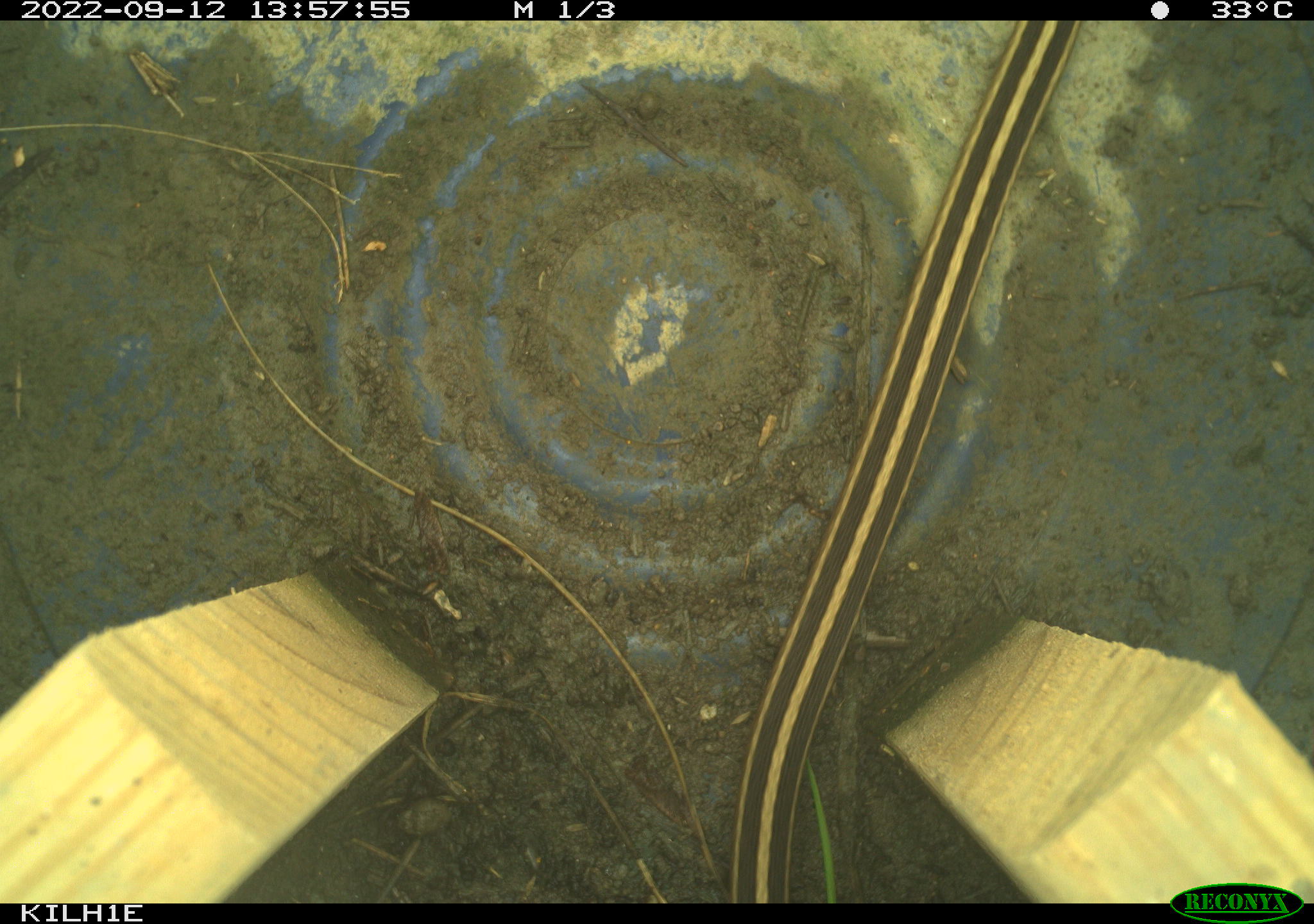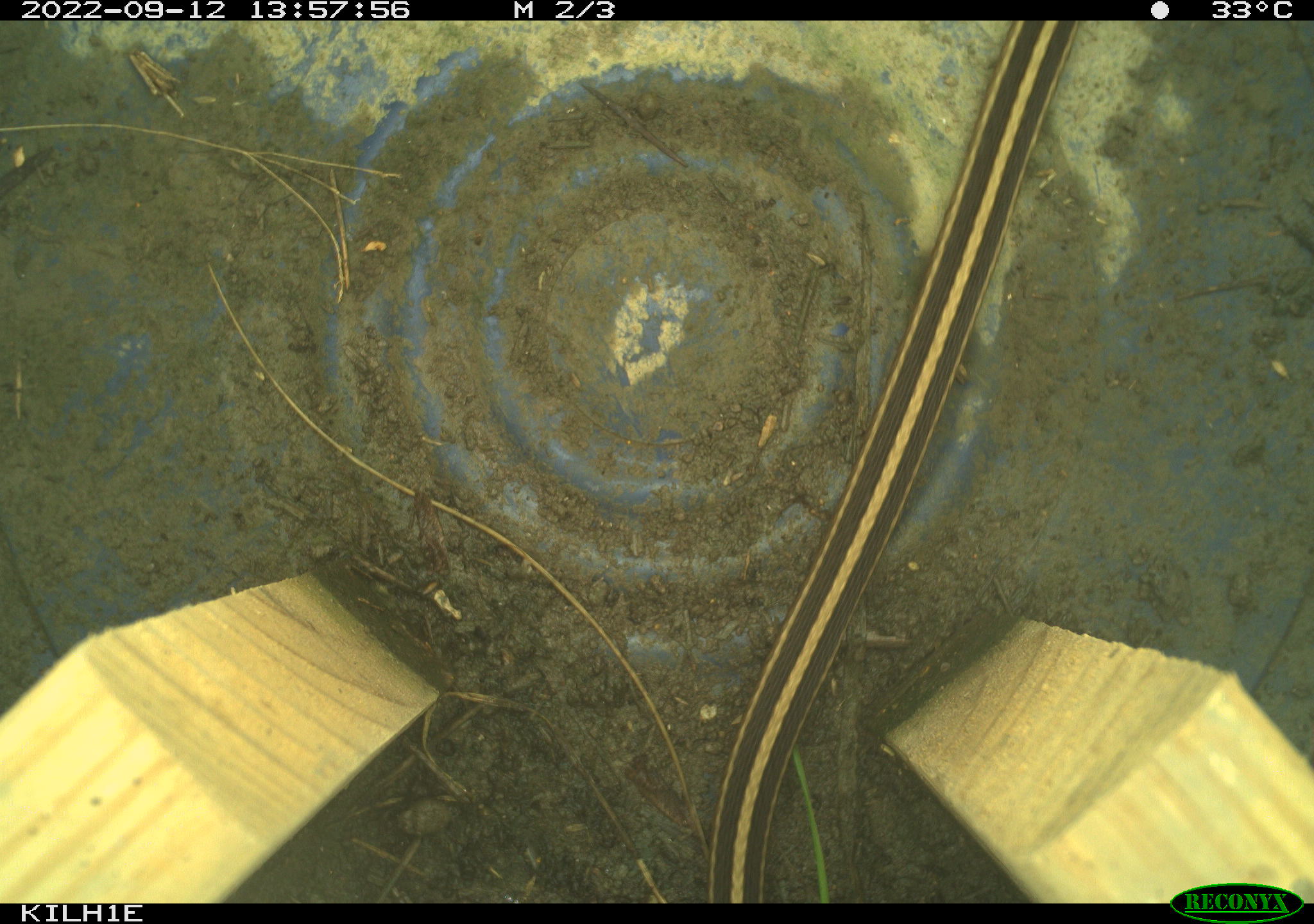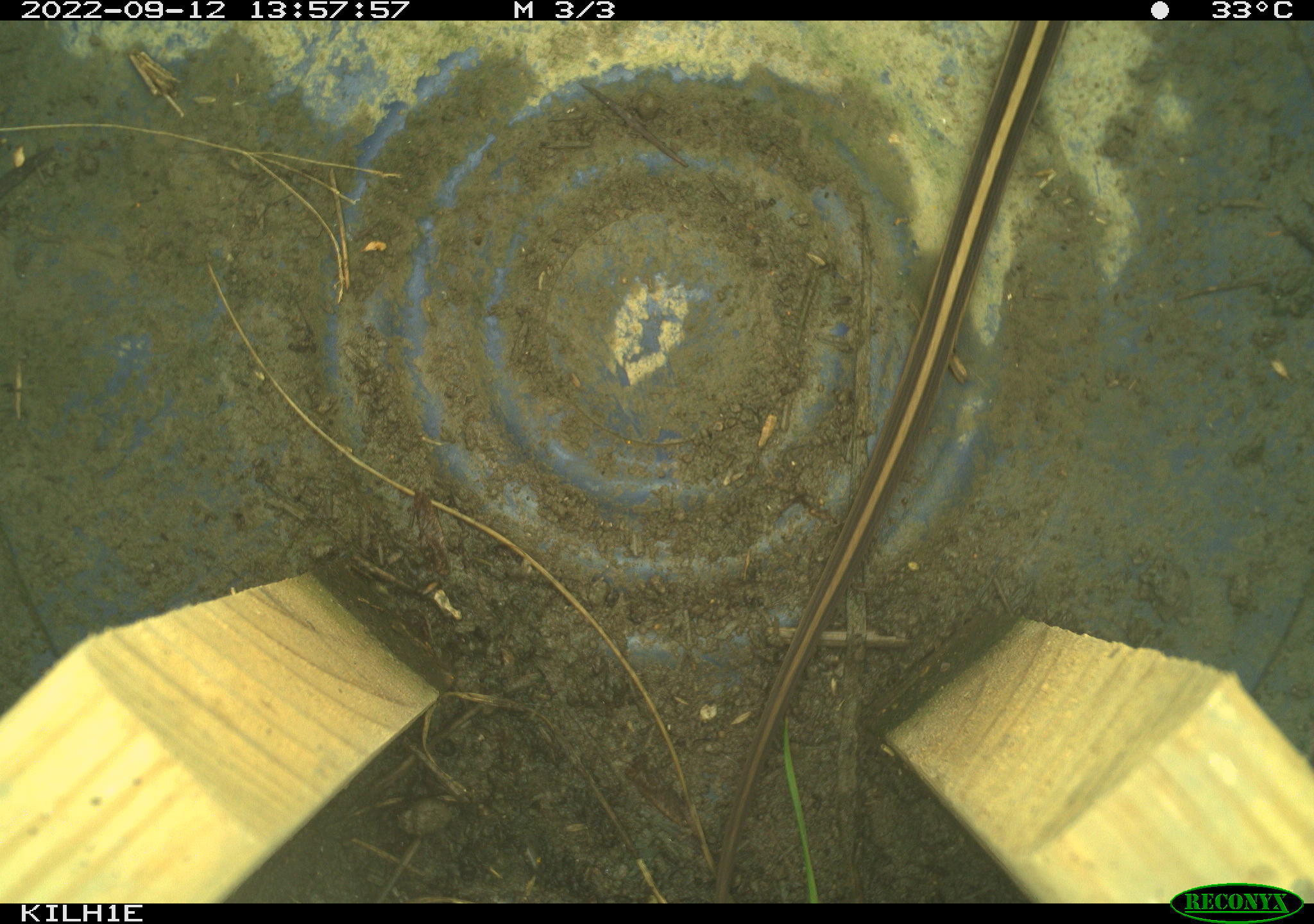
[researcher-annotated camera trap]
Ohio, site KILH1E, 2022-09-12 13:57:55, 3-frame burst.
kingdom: Animalia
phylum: Chordata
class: Reptilia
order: Squamata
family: Colubridae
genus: Thamnophis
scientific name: Thamnophis sirtalis sirtalis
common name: eastern gartersnake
Eastern gartersnake (Thamnophis sirtalis sirtalis).